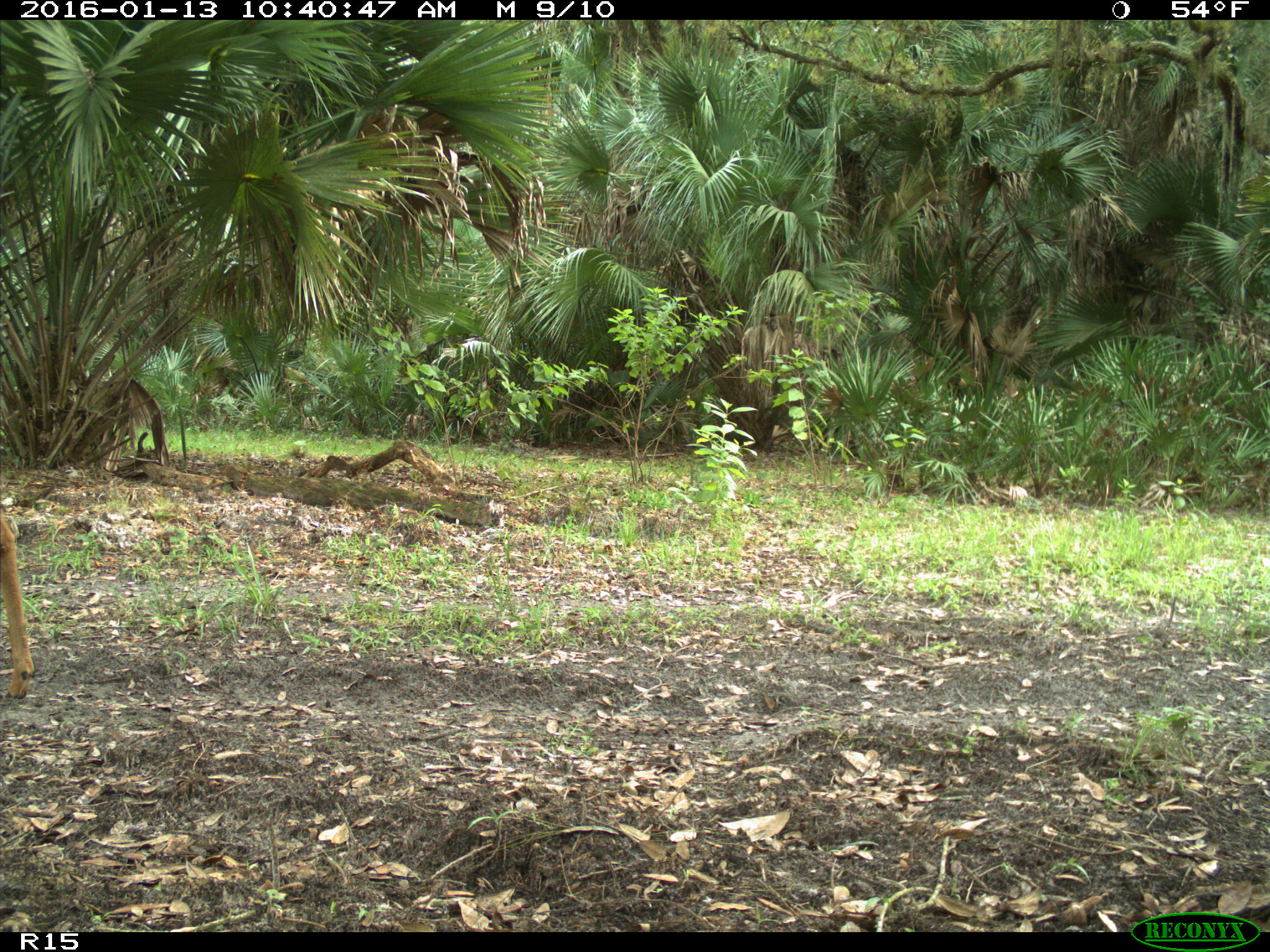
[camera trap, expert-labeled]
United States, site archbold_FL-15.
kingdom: Animalia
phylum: Chordata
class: Mammalia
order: Artiodactyla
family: Cervidae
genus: Odocoileus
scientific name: Odocoileus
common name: deer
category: unidentified deer